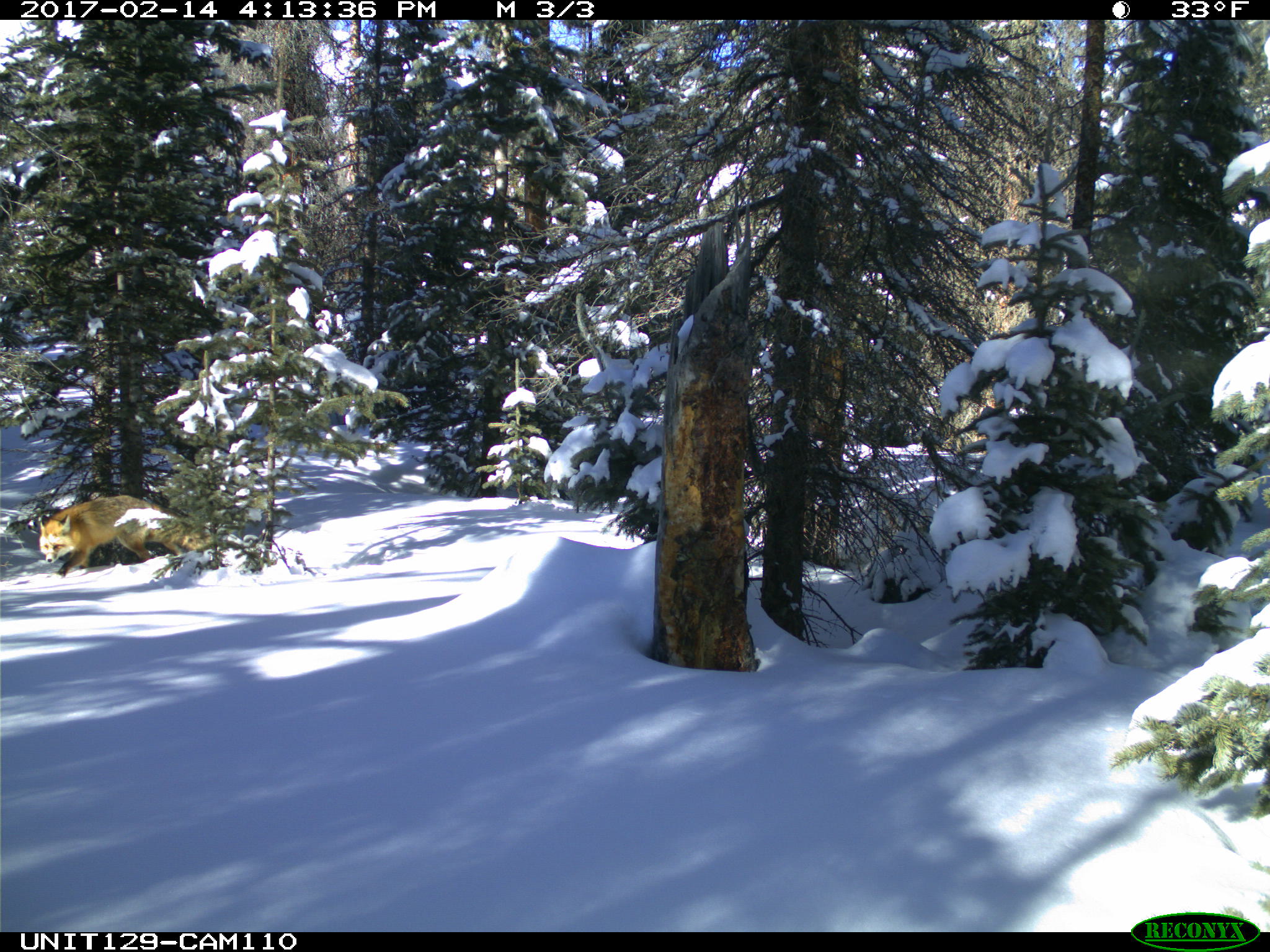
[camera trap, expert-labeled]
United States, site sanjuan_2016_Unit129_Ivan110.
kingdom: Animalia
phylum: Chordata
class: Mammalia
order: Carnivora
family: Canidae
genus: Vulpes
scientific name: Vulpes vulpes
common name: red fox